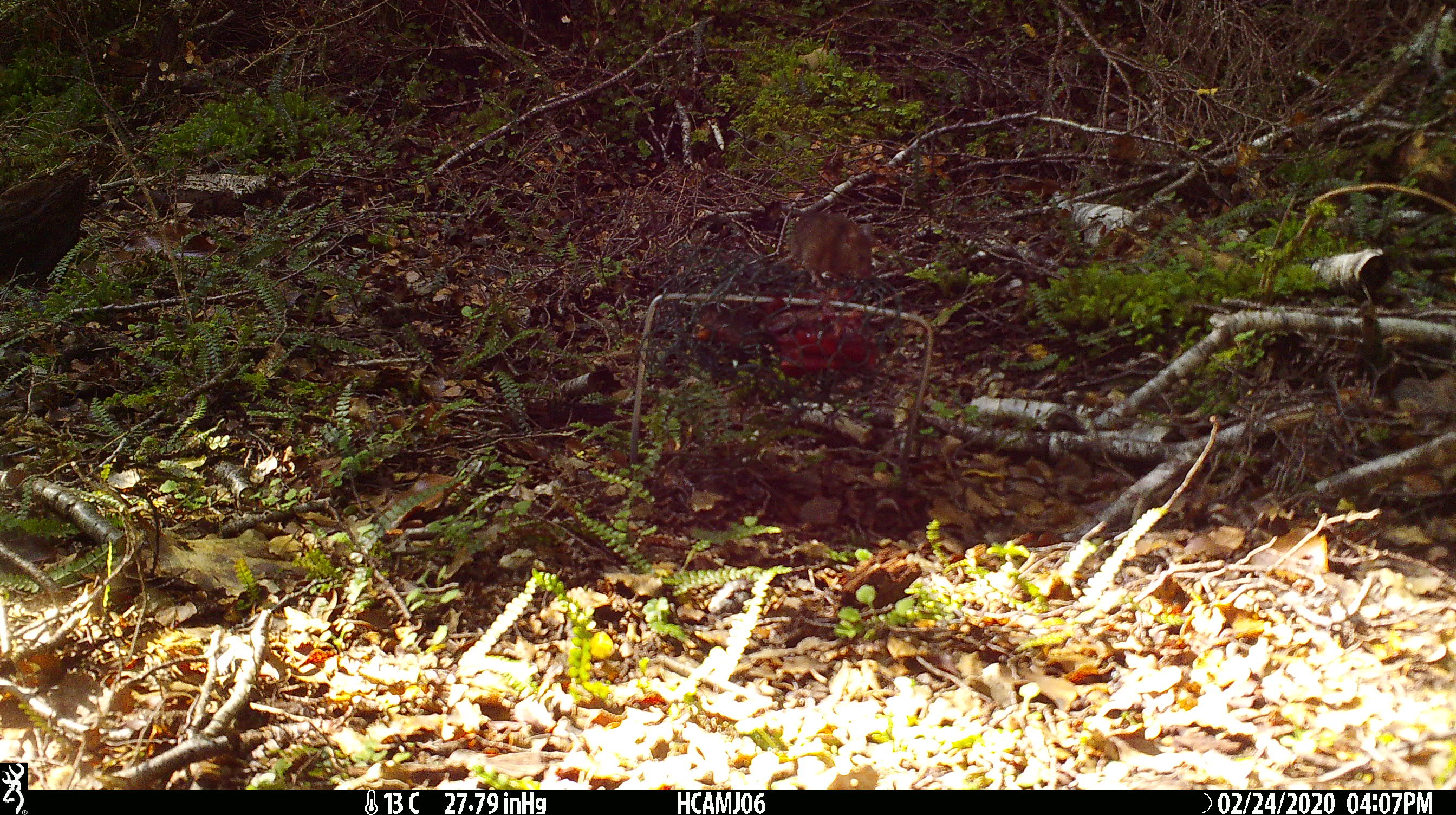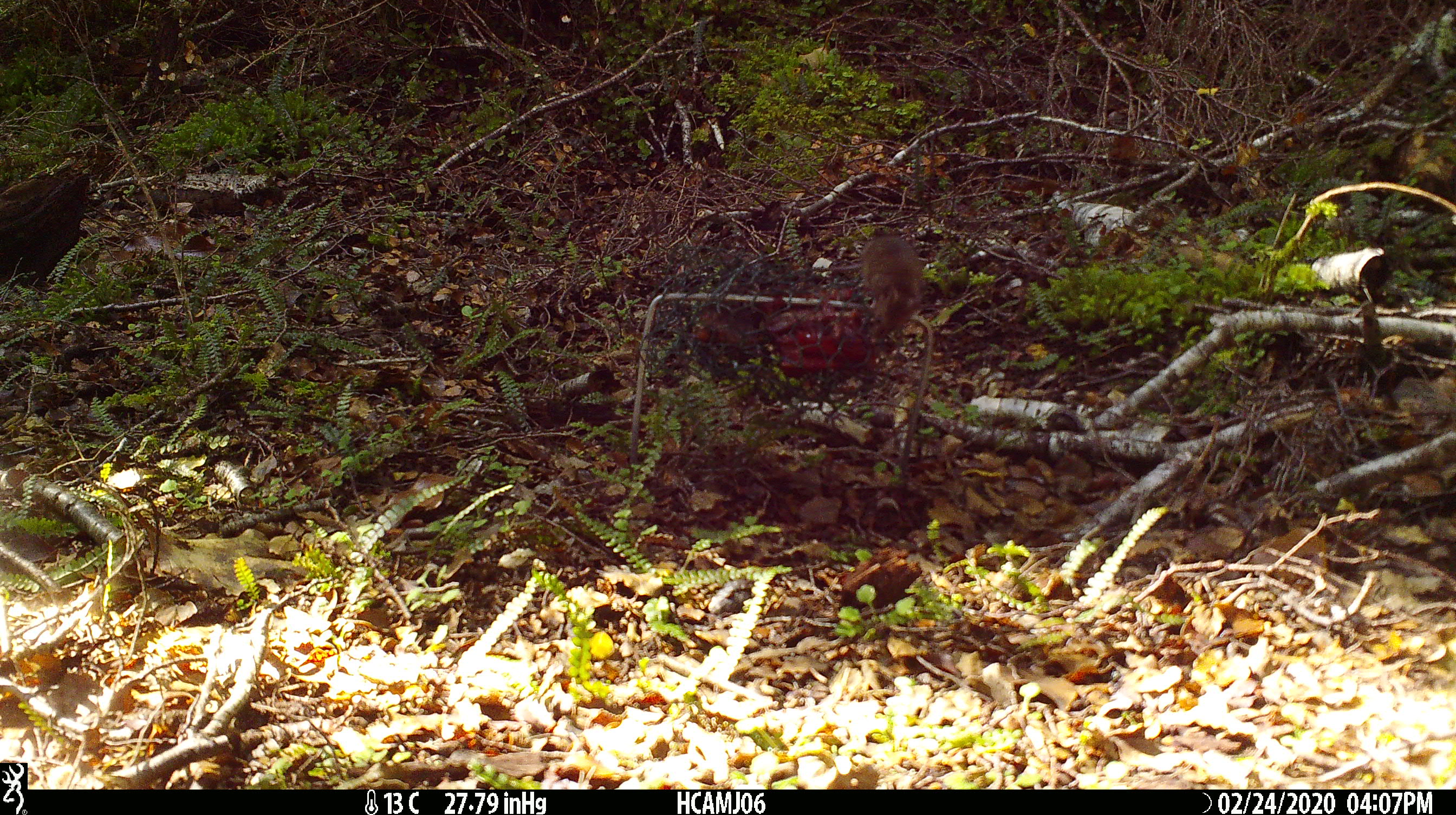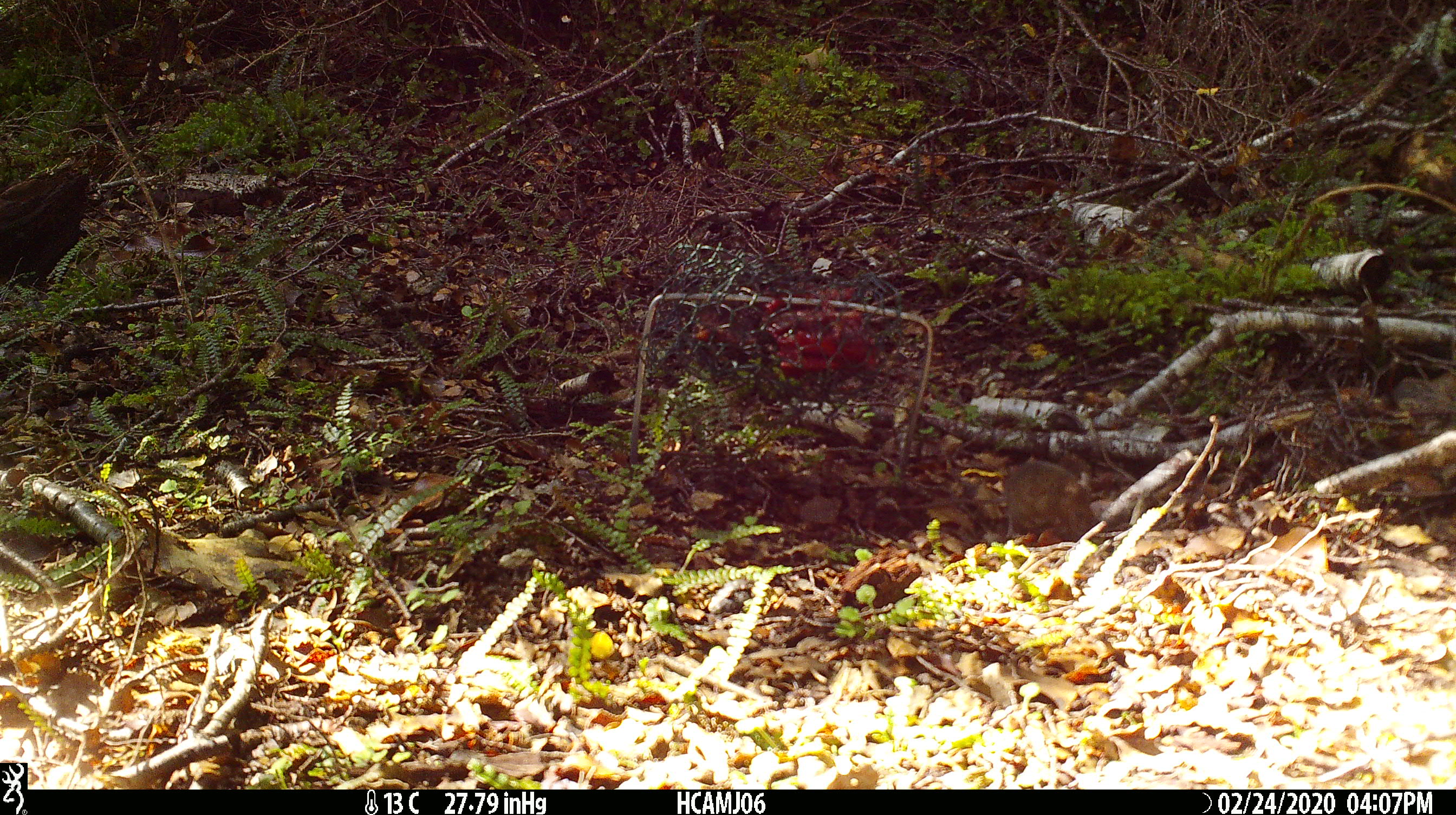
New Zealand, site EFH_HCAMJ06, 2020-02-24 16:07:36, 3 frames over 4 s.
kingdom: Animalia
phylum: Chordata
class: Mammalia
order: Rodentia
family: Muridae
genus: Mus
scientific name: Mus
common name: mouse